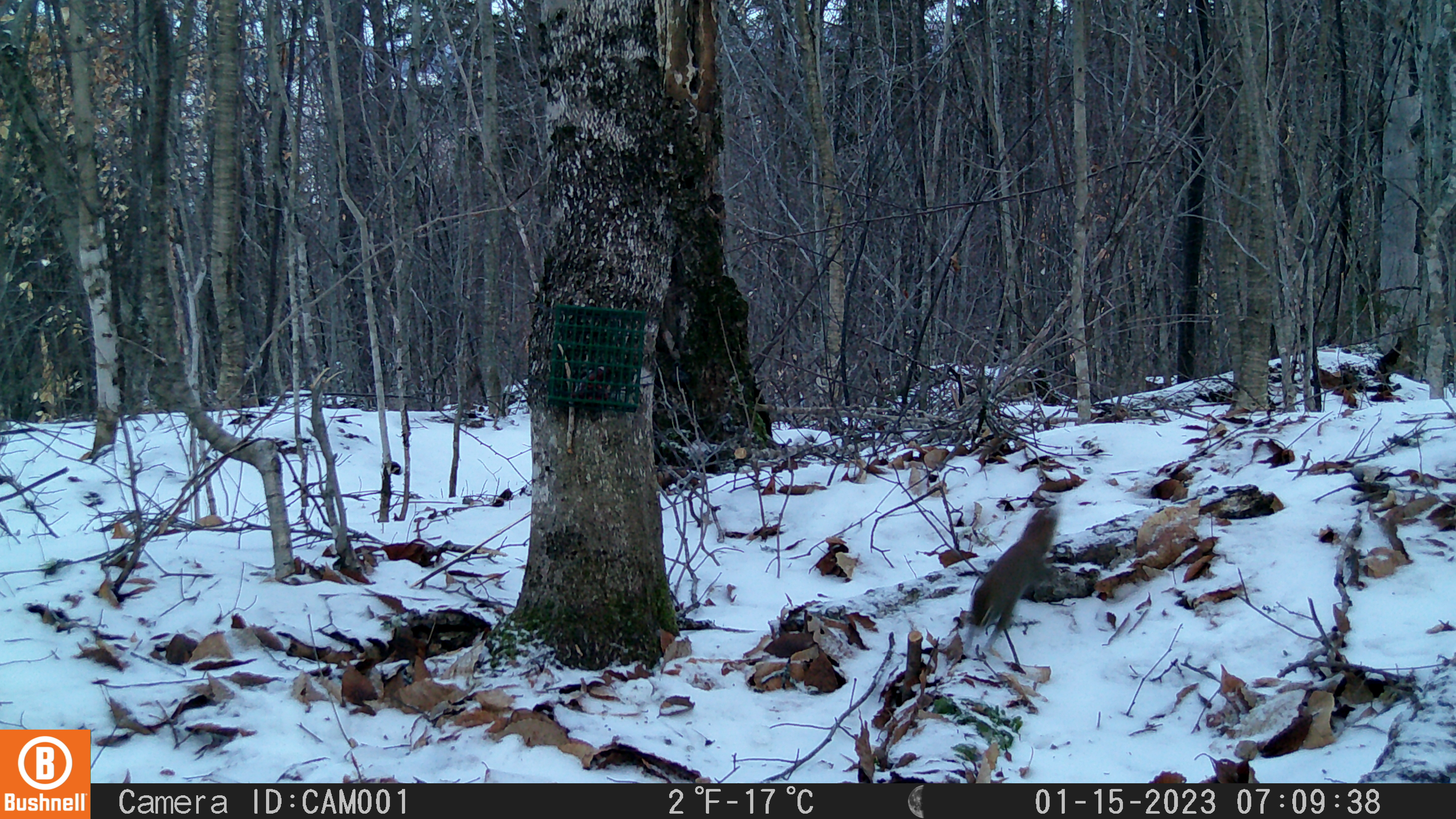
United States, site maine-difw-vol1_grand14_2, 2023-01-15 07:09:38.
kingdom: Animalia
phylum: Chordata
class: Mammalia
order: Rodentia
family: Sciuridae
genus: Tamiasciurus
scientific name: Tamiasciurus hudsonicus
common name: red squirrel